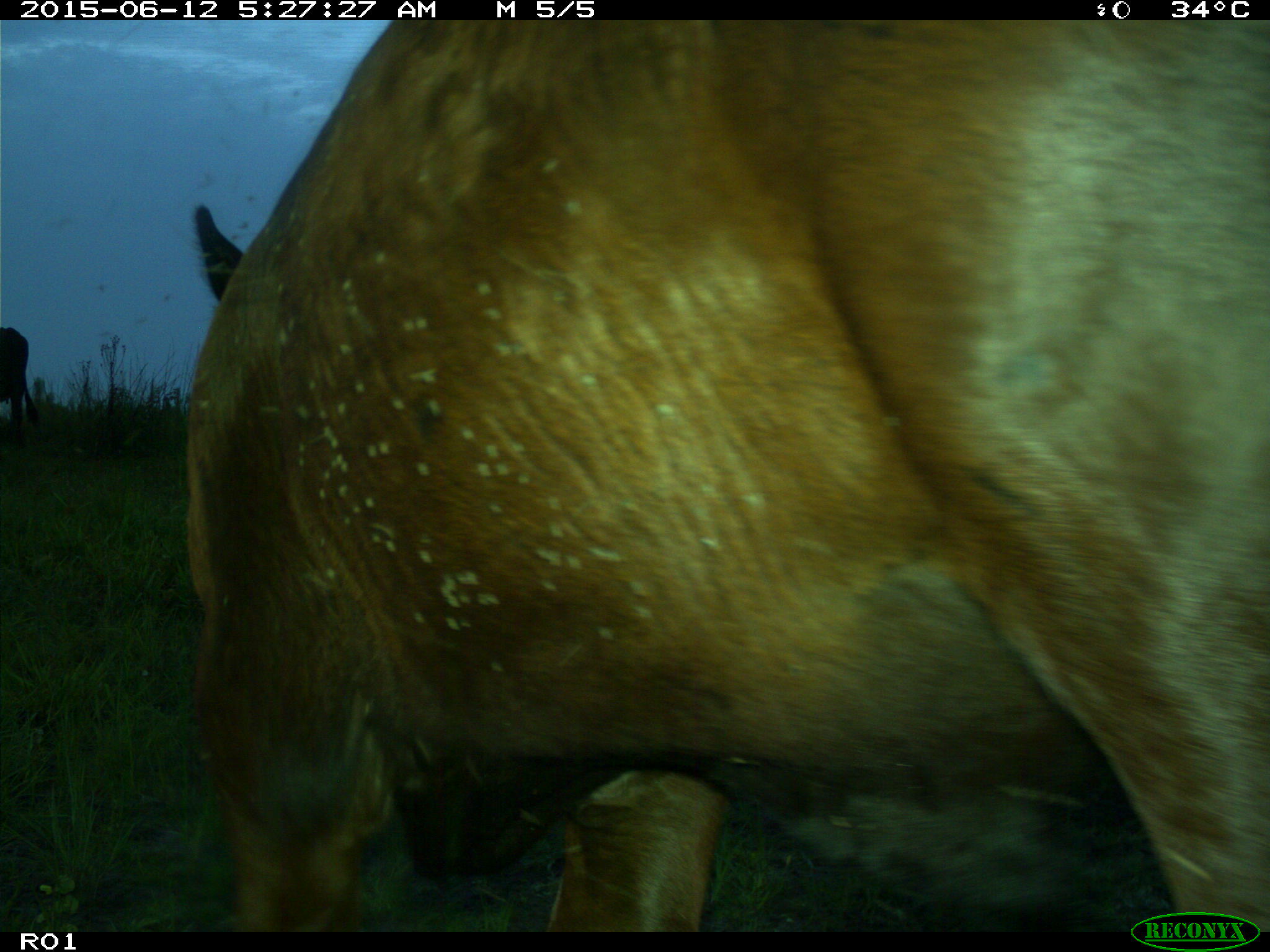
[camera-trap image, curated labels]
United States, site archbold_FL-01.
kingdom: Animalia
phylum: Chordata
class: Mammalia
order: Artiodactyla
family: Bovidae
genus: Bos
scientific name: Bos taurus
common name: domestic cow